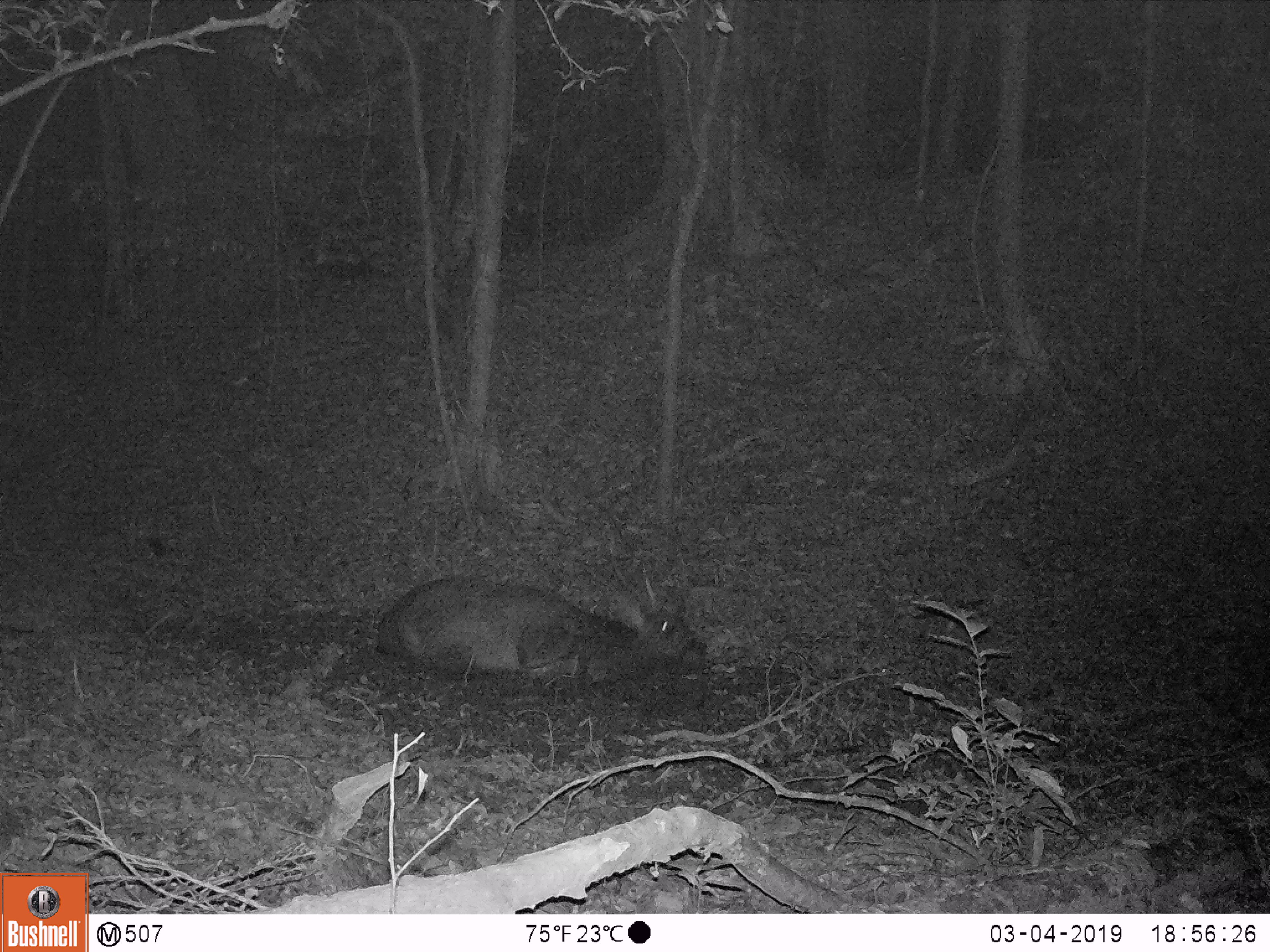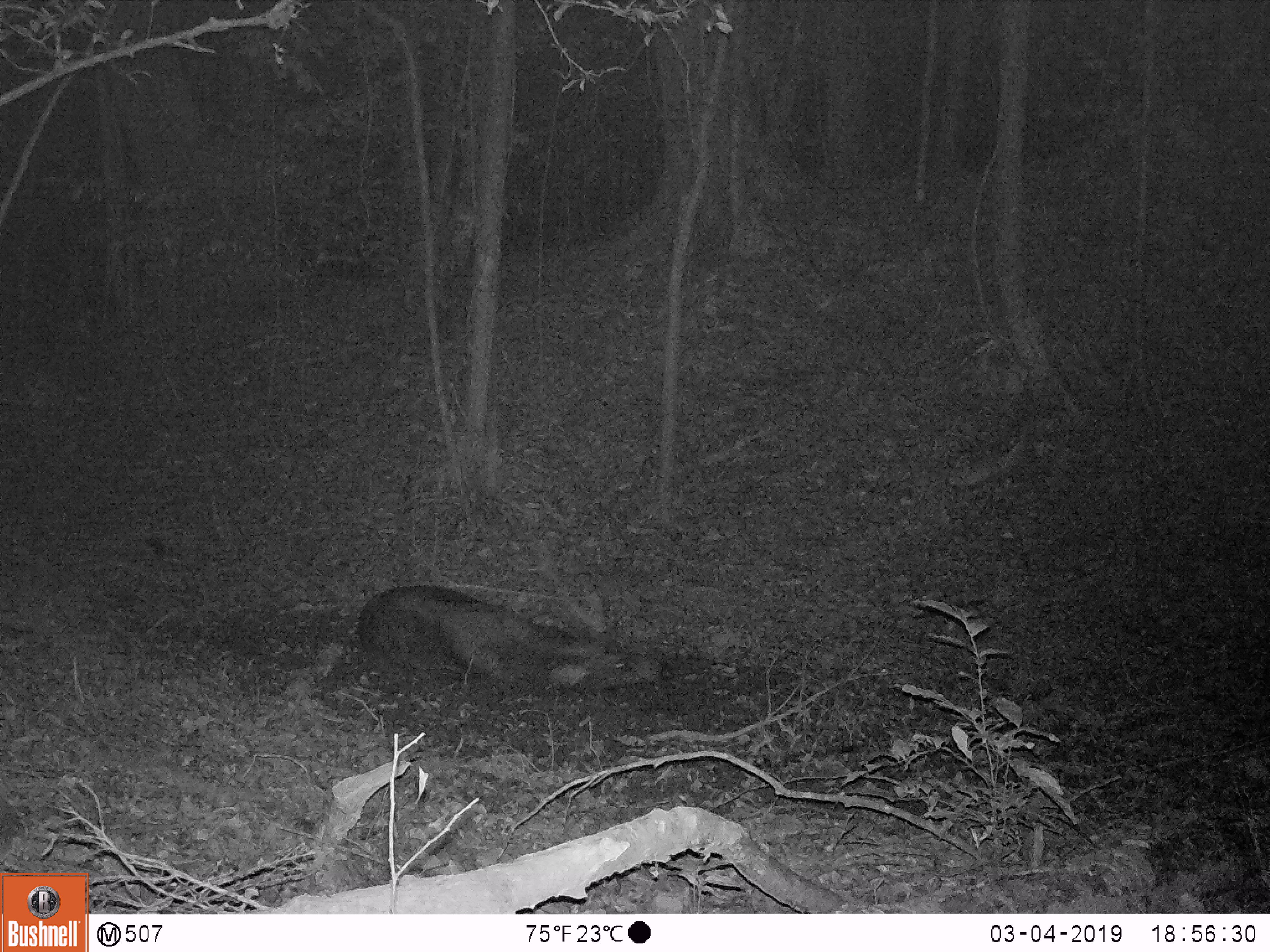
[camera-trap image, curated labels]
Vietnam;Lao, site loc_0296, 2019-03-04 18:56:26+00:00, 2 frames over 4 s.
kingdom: Animalia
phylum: Chordata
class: Mammalia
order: Artiodactyla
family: Cervidae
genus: Rusa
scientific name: Rusa unicolor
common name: sambar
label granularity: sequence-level